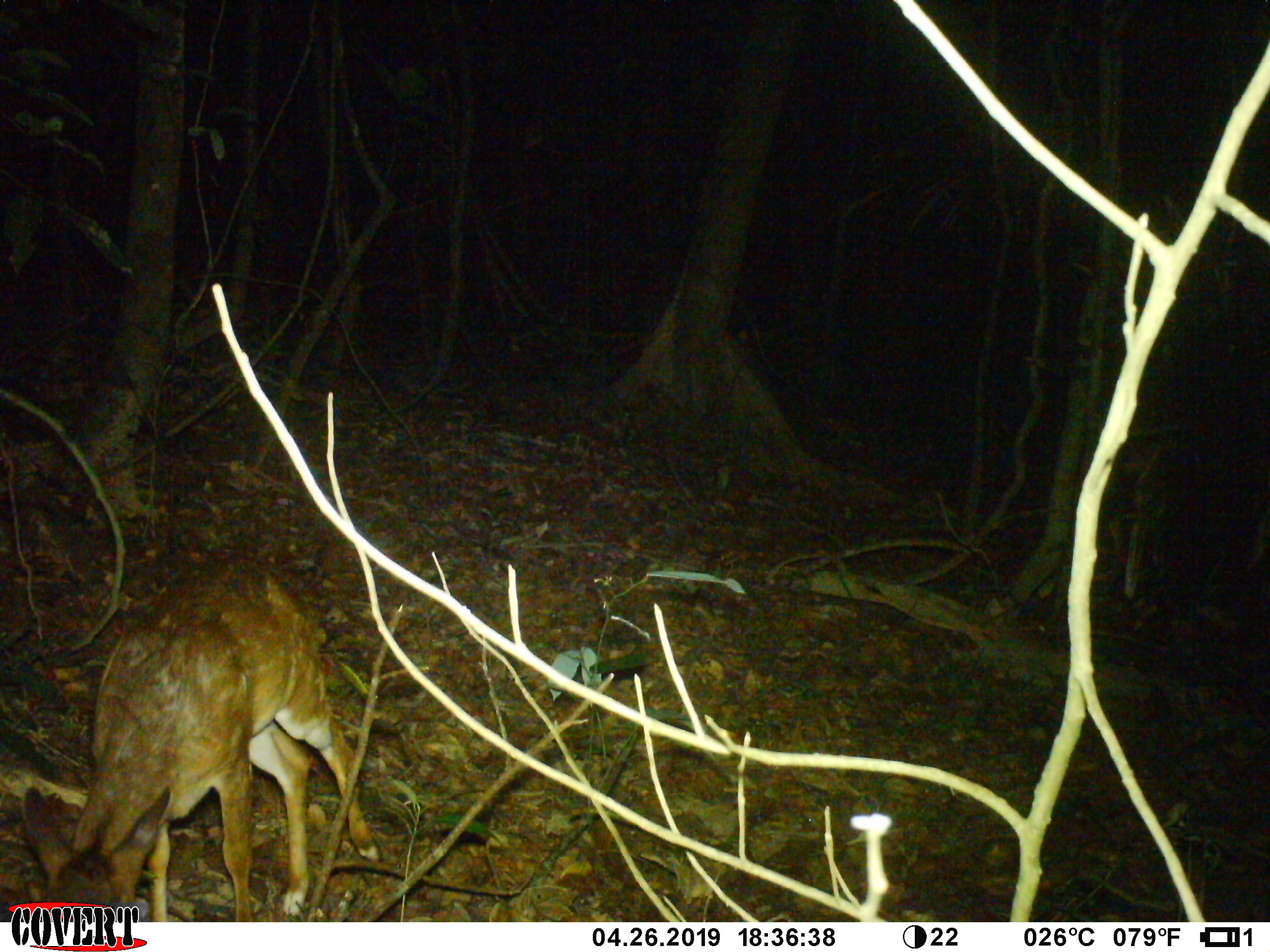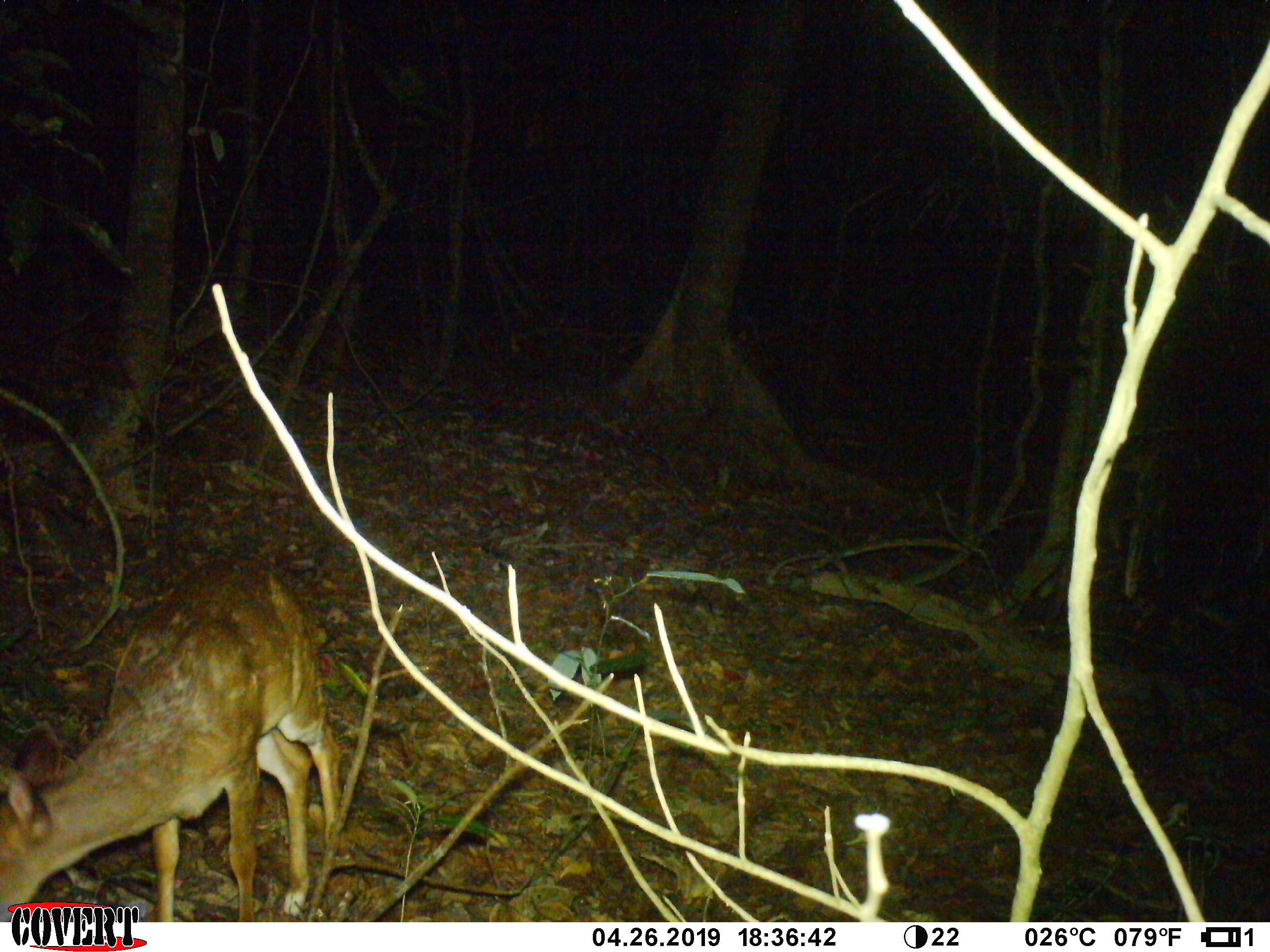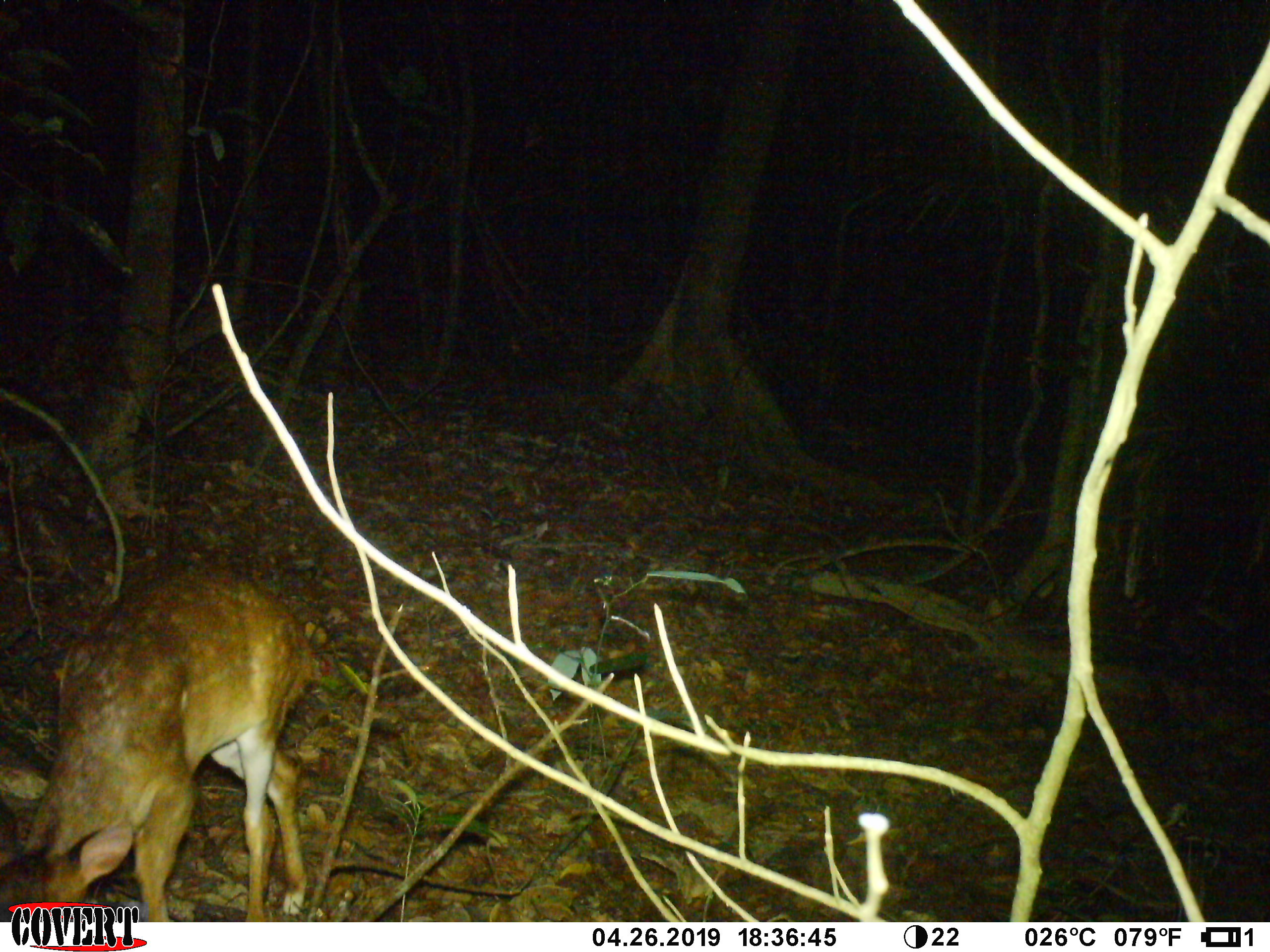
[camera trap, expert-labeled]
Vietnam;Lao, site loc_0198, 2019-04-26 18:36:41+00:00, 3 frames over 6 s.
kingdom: Animalia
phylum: Chordata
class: Mammalia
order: Artiodactyla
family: Cervidae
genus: Muntiacus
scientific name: Muntiacus vuquangensis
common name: large-antlered muntjac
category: large antlered muntjac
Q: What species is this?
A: Large antlered muntjac (large-antlered muntjac) (Muntiacus vuquangensis).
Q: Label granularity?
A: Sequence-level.